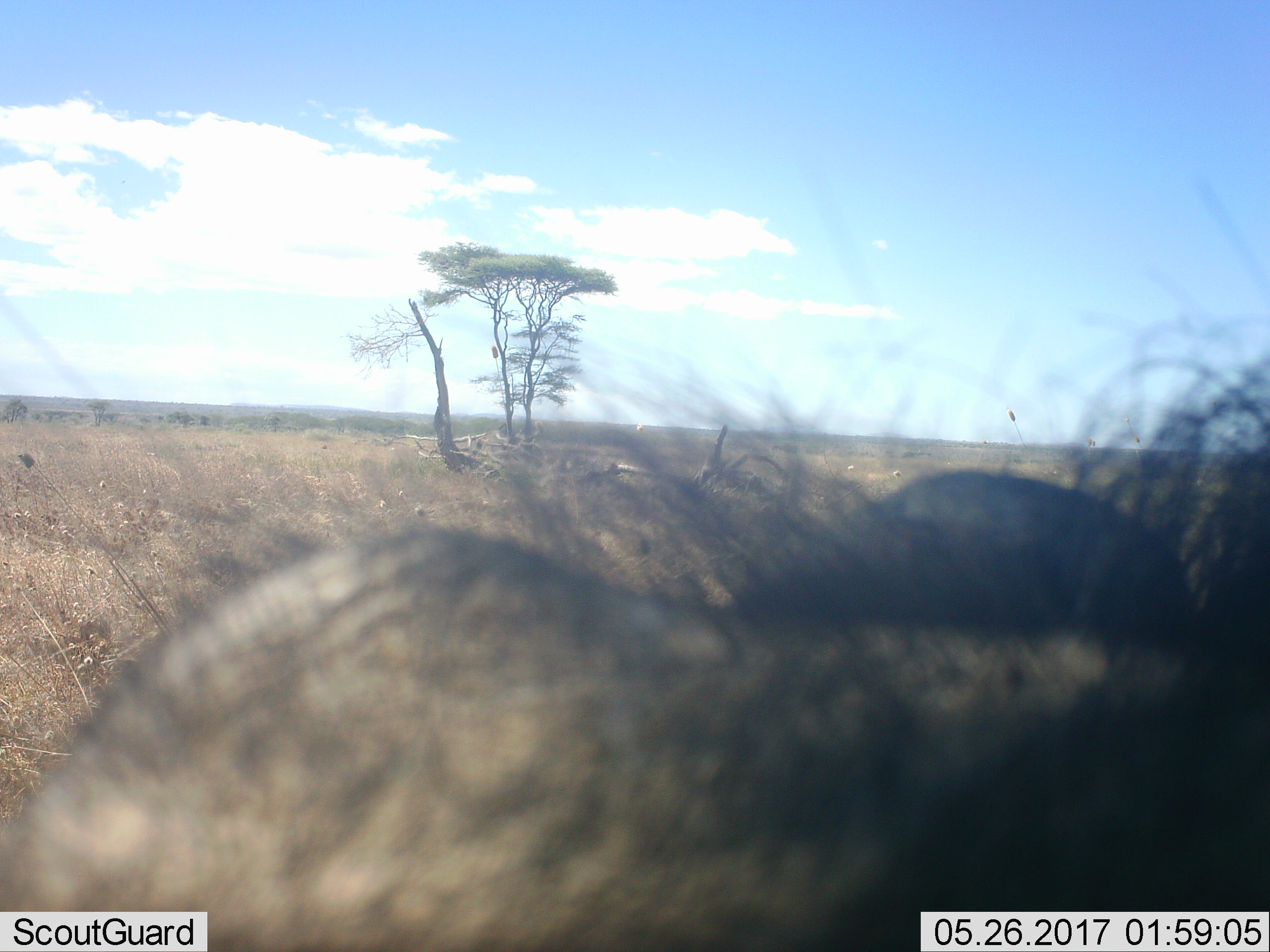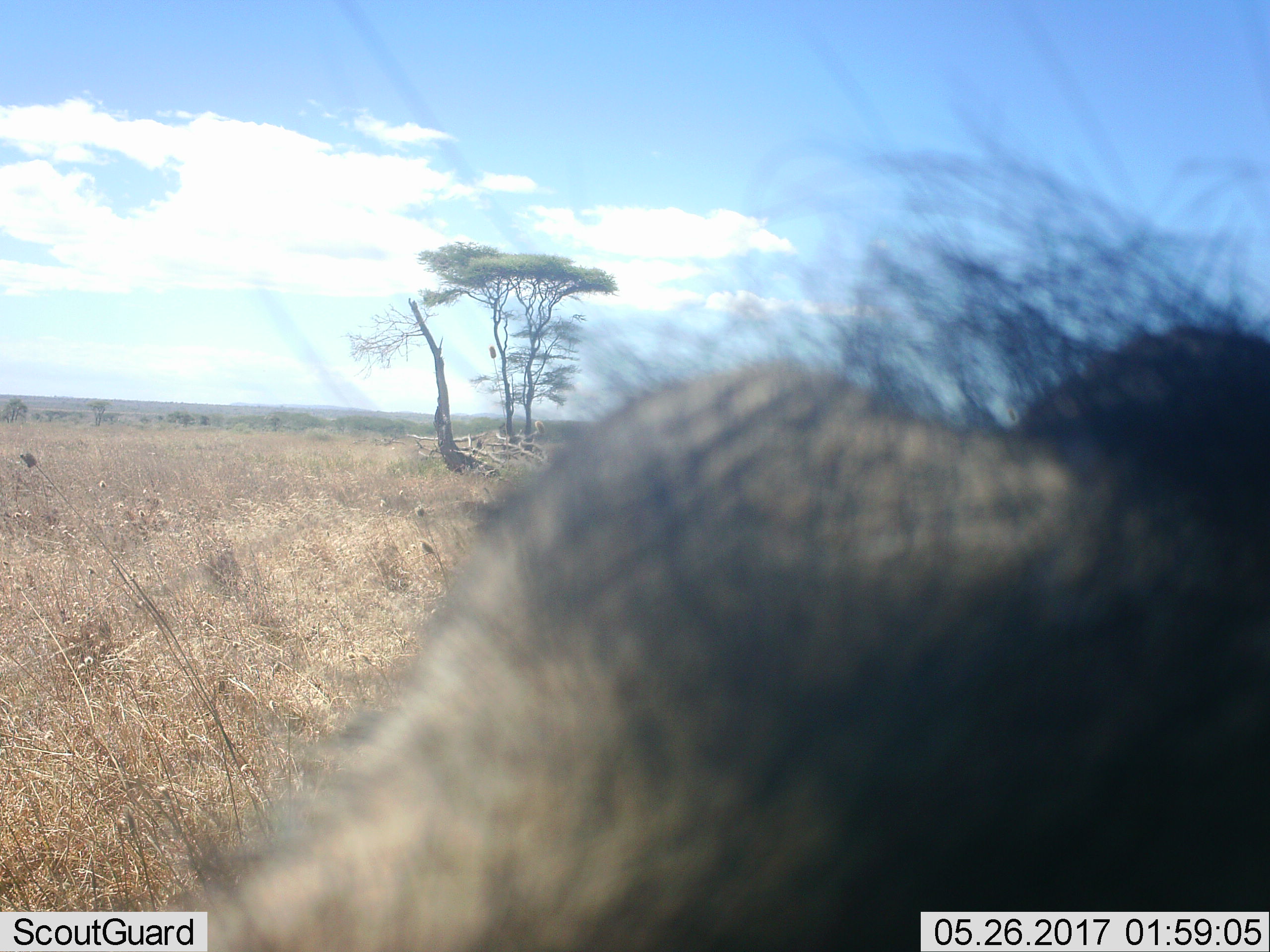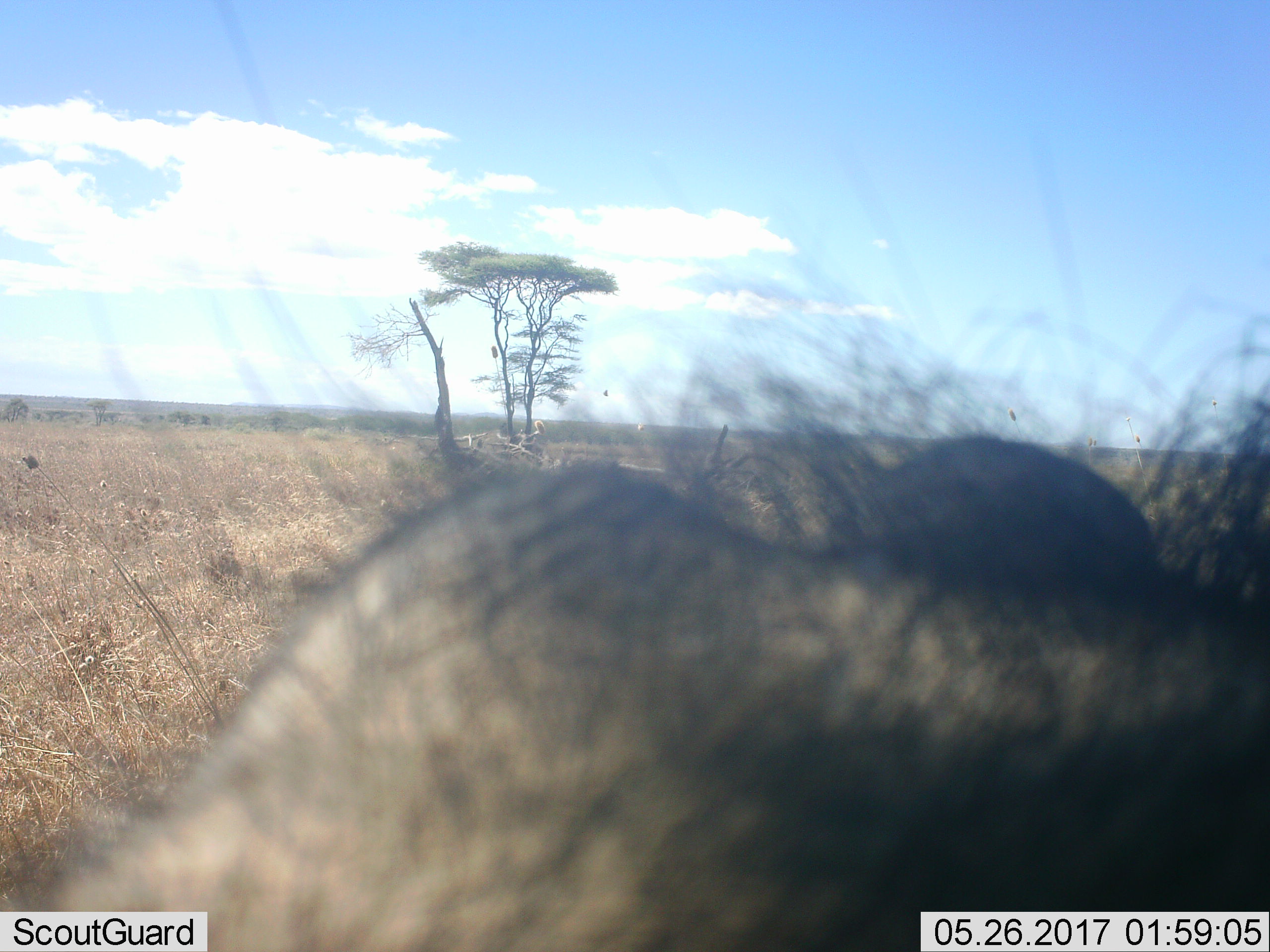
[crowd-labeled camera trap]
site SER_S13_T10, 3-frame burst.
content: unidentified animal